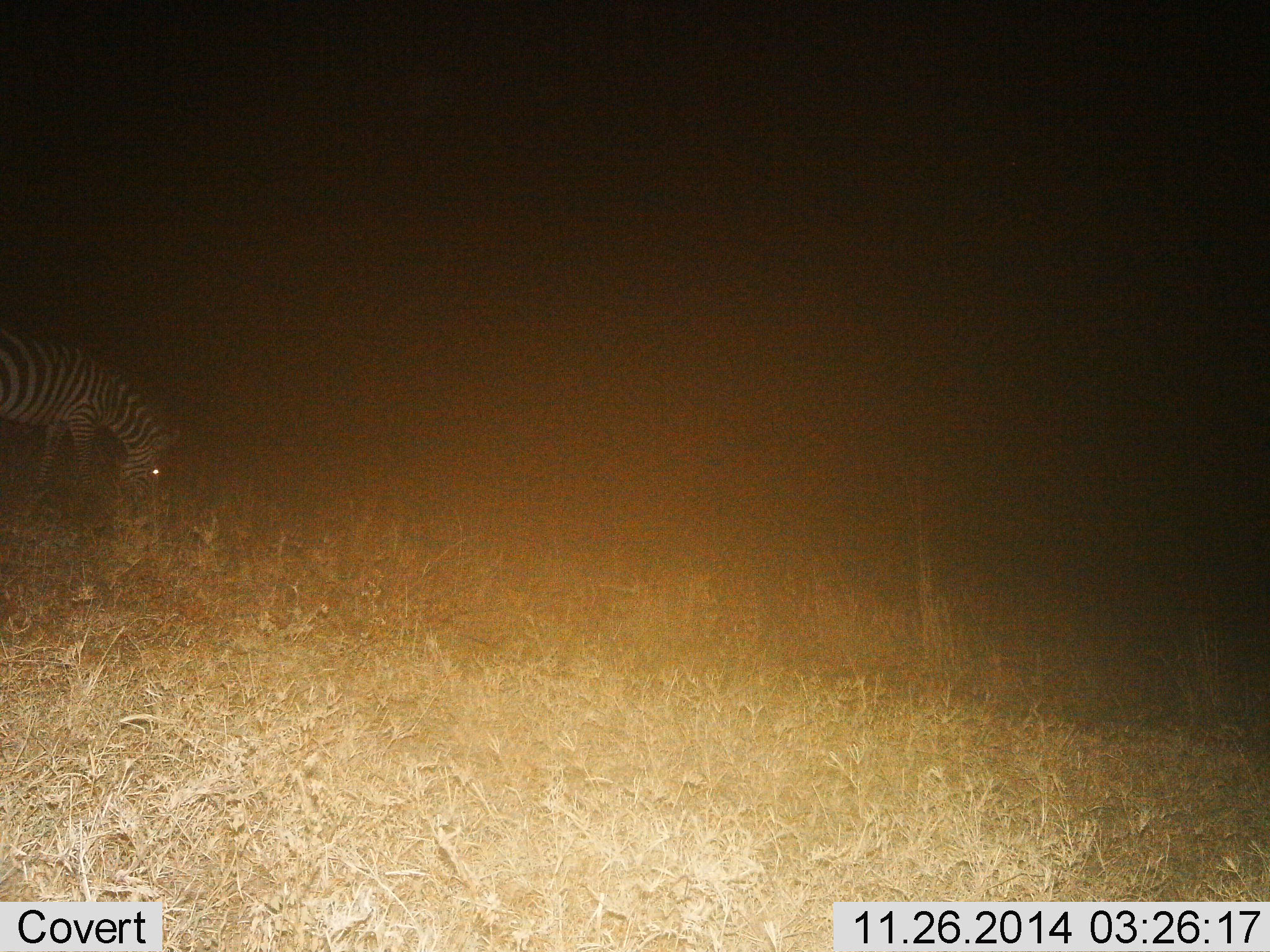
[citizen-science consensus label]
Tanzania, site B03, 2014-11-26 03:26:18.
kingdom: Animalia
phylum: Chordata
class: Mammalia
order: Perissodactyla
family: Equidae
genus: Equus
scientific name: Equus quagga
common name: plains zebra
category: zebra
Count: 1.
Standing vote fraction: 70%.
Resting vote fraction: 0%.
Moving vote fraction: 0%.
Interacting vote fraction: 0%.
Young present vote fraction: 0%.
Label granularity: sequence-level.